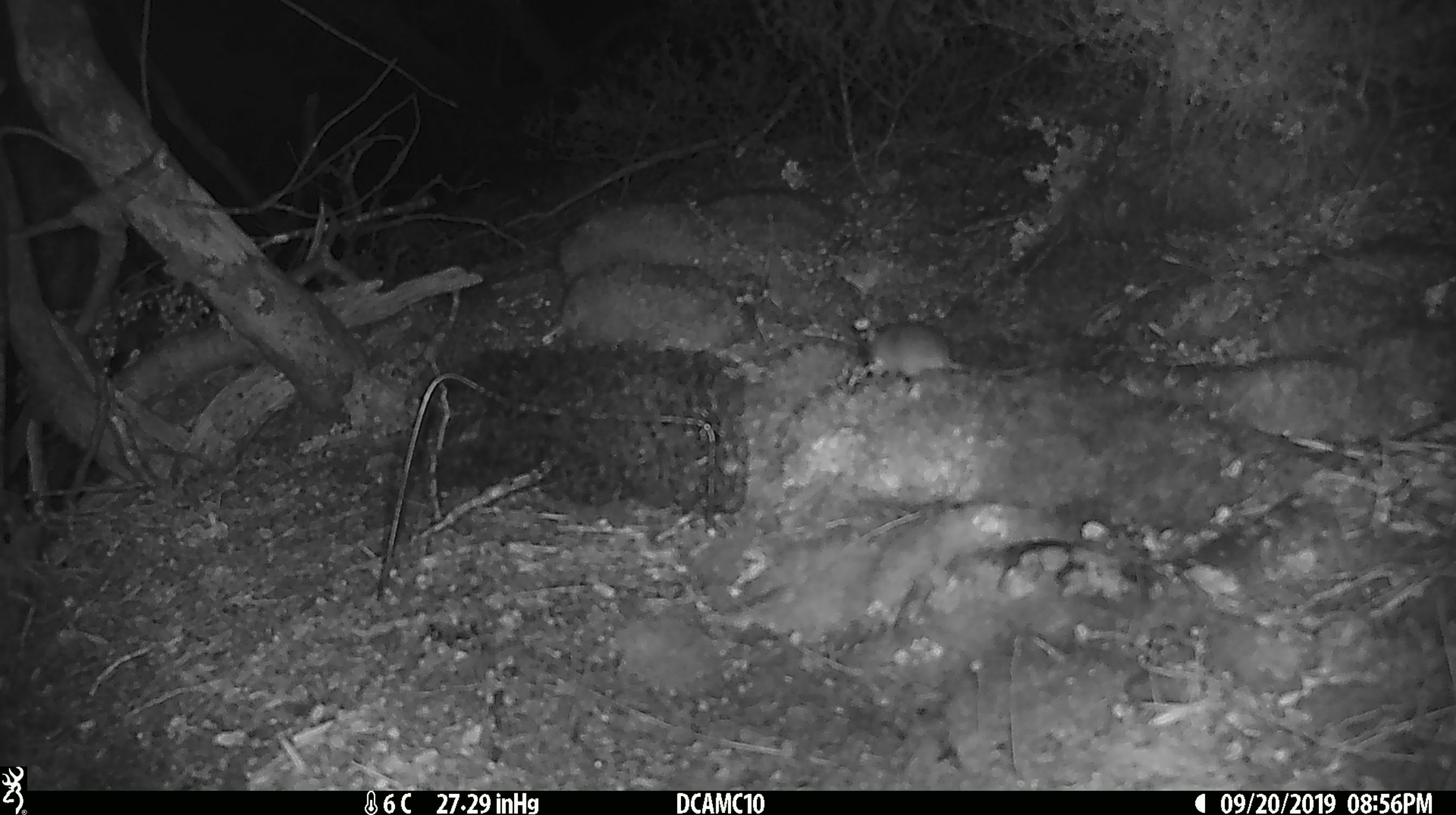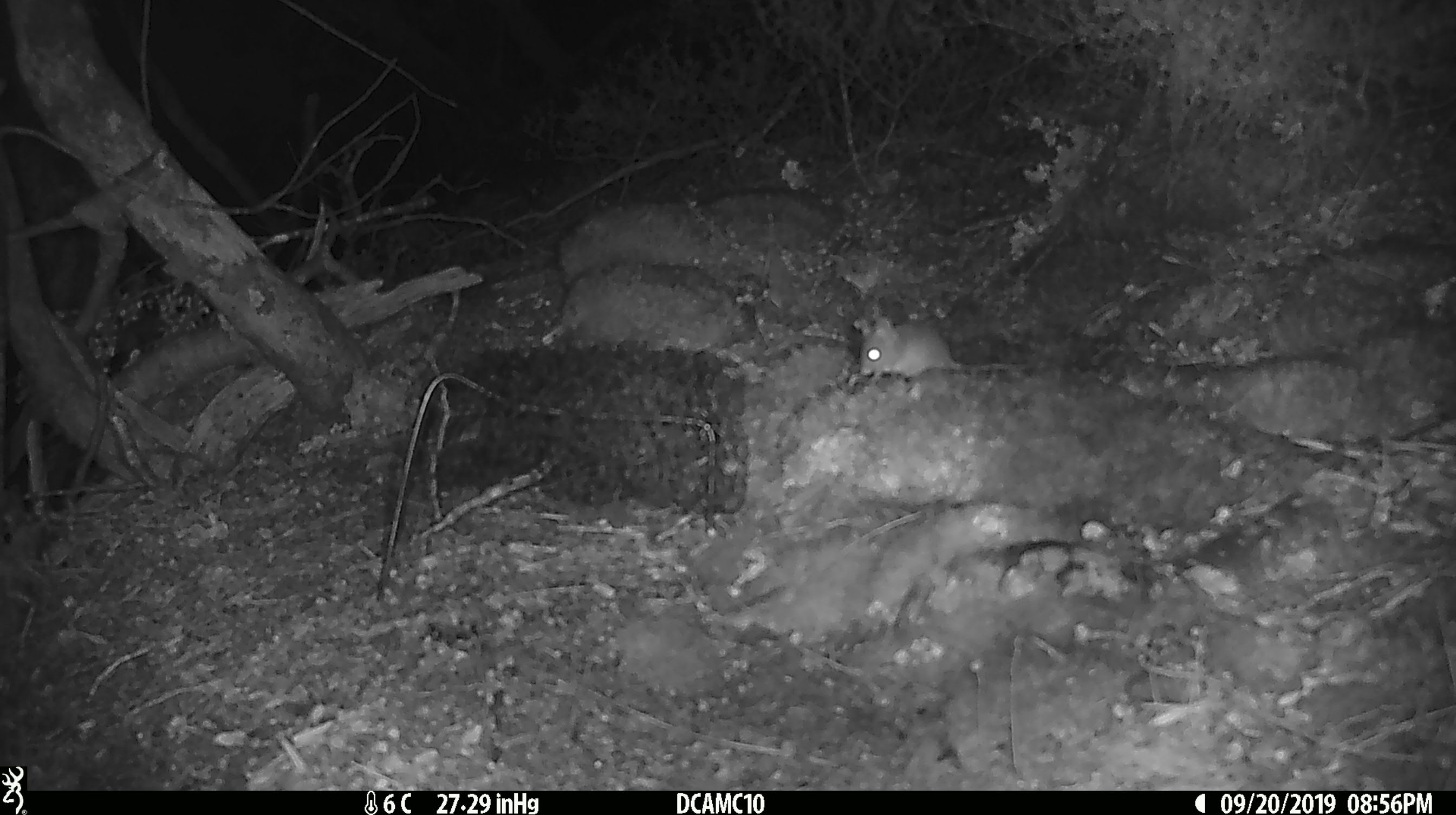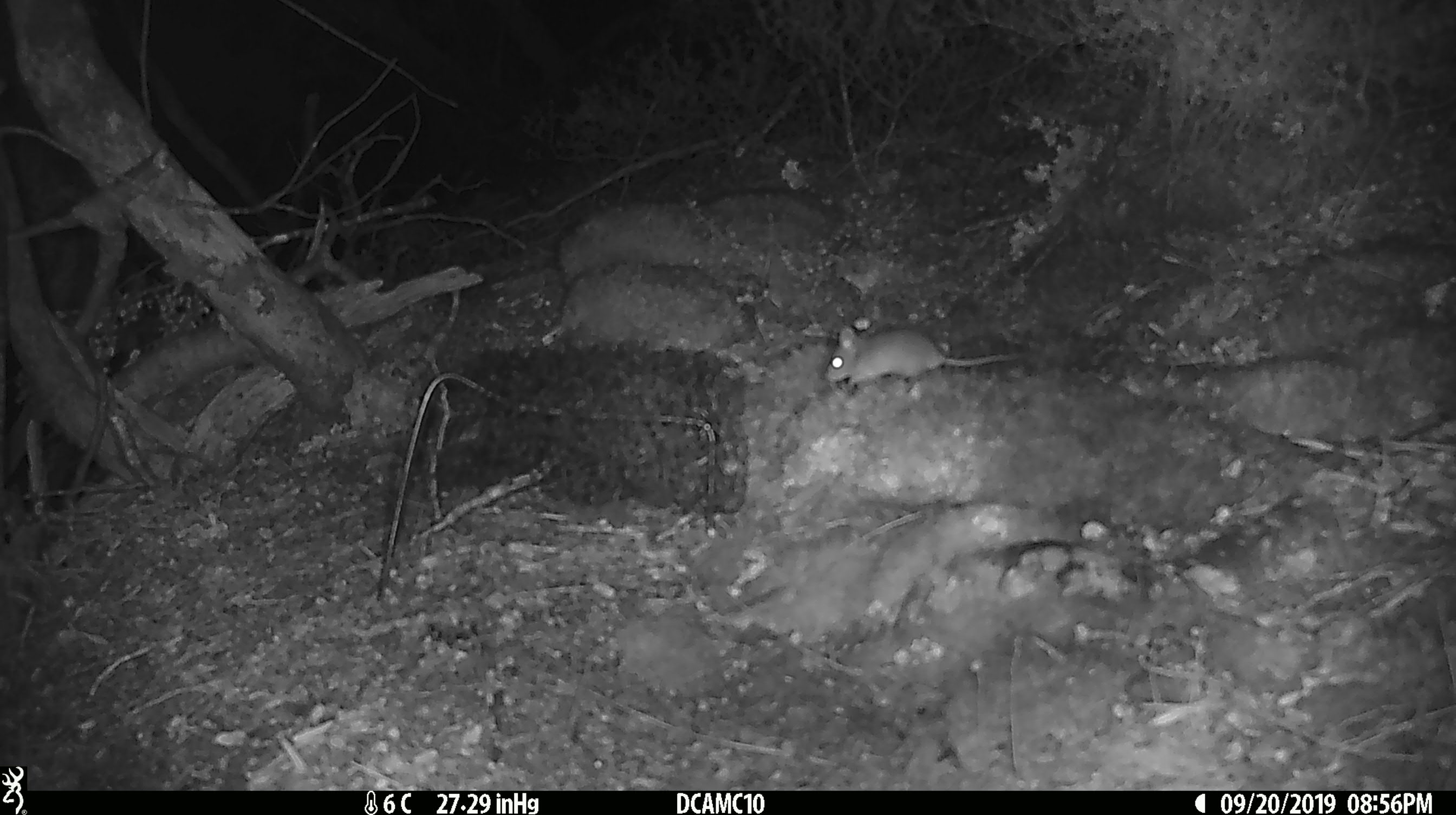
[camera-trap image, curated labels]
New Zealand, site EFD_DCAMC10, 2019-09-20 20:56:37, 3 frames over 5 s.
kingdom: Animalia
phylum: Chordata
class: Mammalia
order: Rodentia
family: Muridae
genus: Mus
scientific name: Mus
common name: mouse